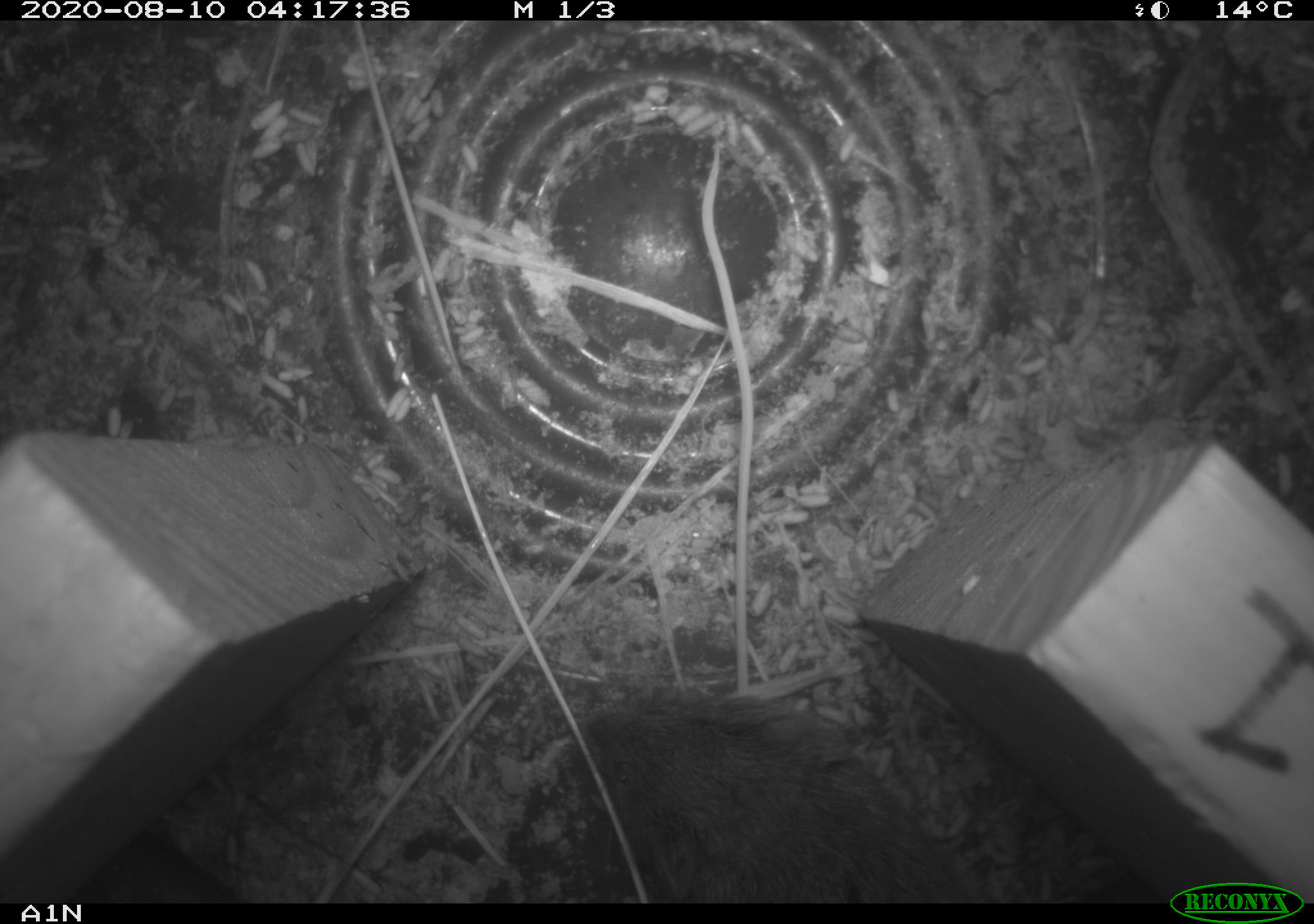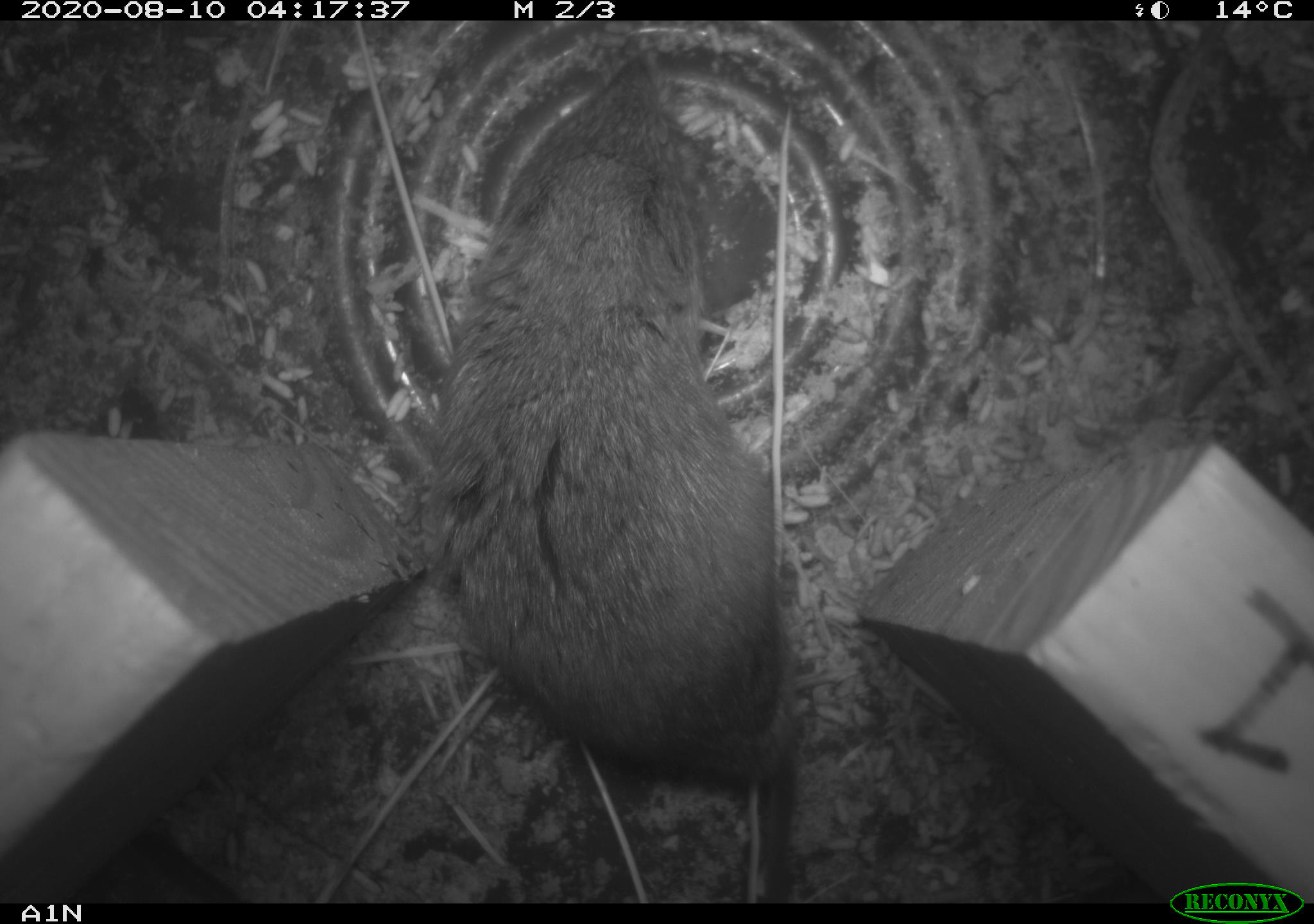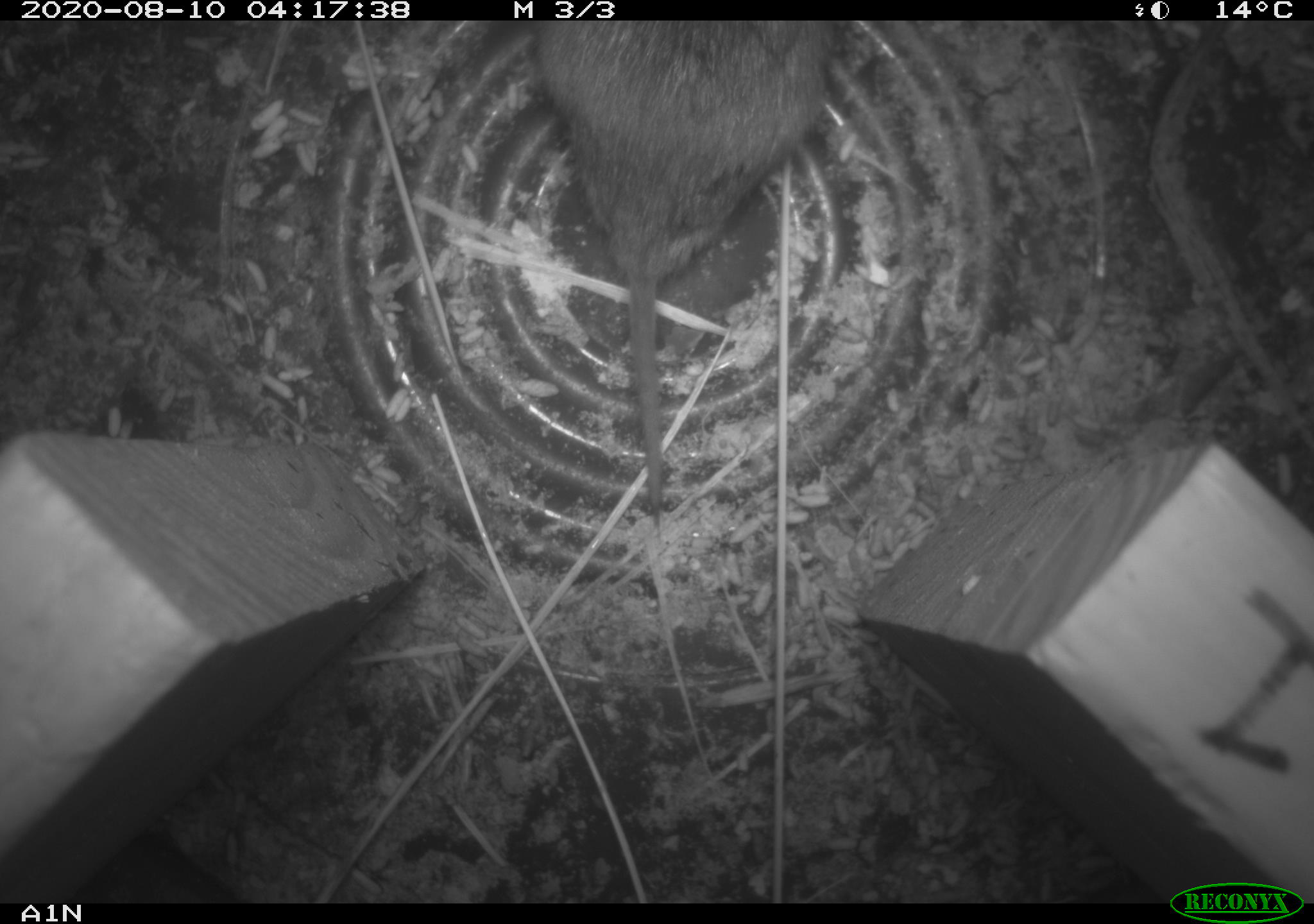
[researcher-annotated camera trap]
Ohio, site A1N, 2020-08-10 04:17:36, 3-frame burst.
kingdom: Animalia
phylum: Chordata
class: Mammalia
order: Rodentia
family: Cricetidae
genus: Microtus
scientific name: Microtus pennsylvanicus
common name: meadow vole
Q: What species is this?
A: Meadow vole (Microtus pennsylvanicus).